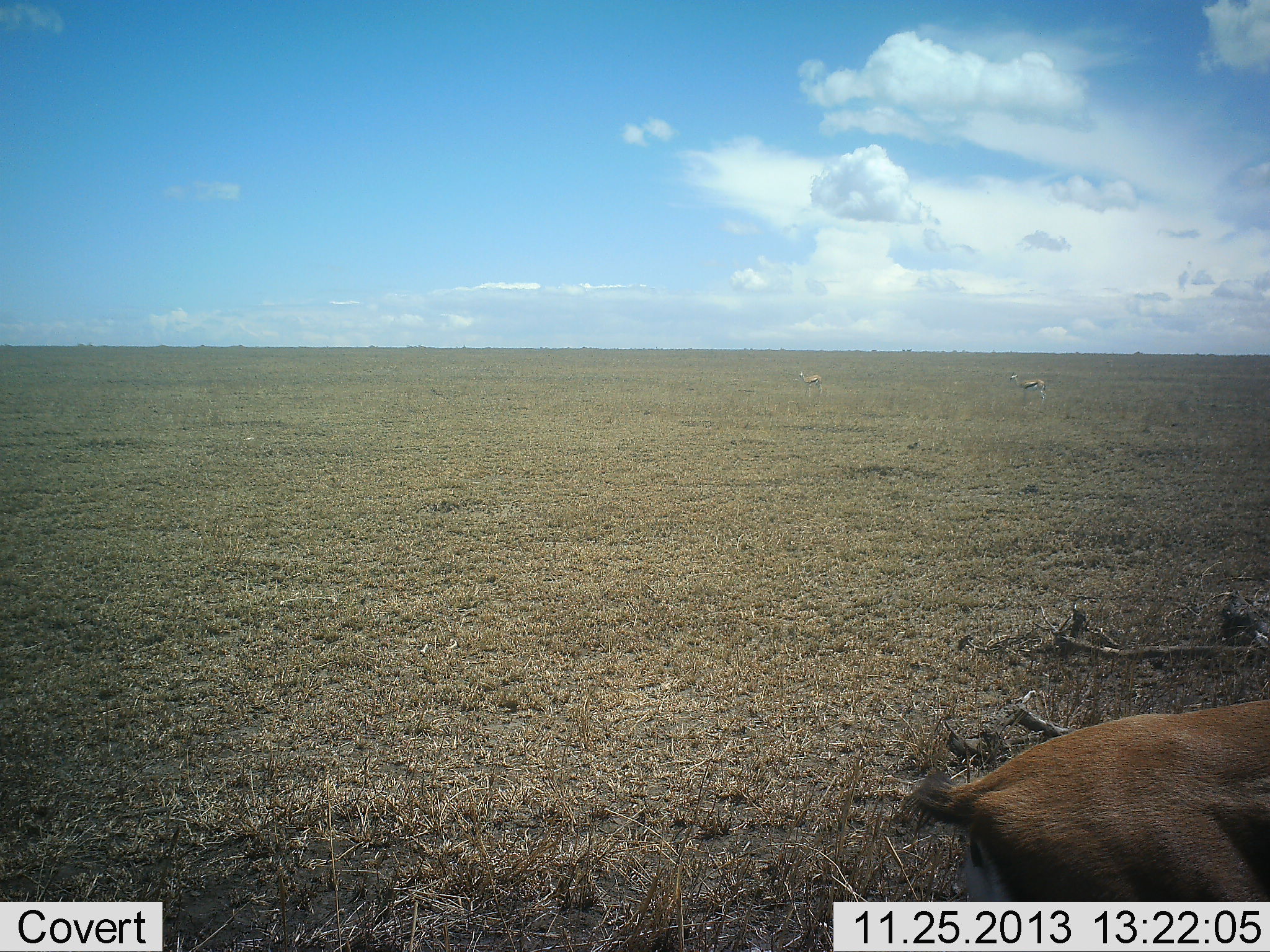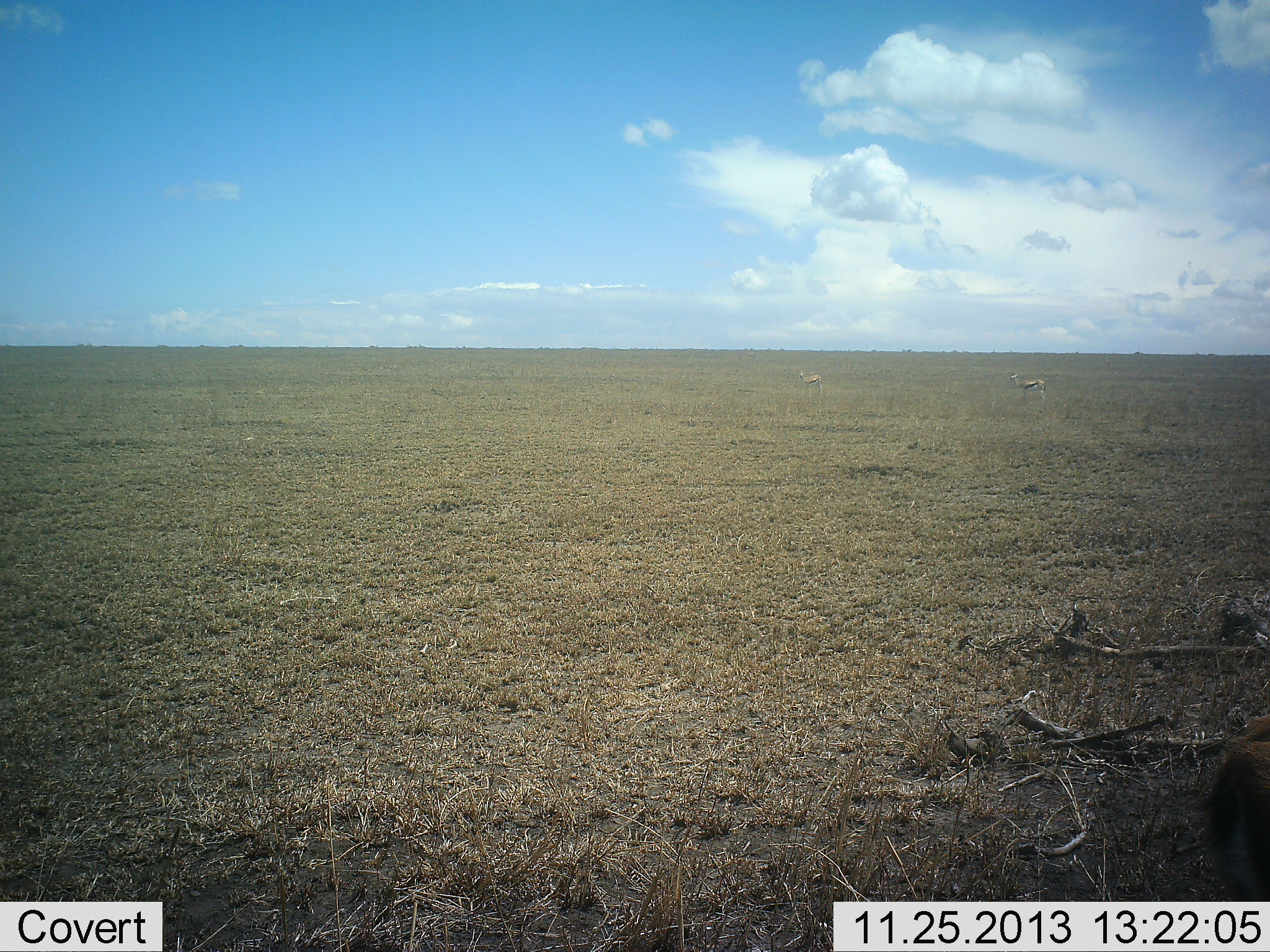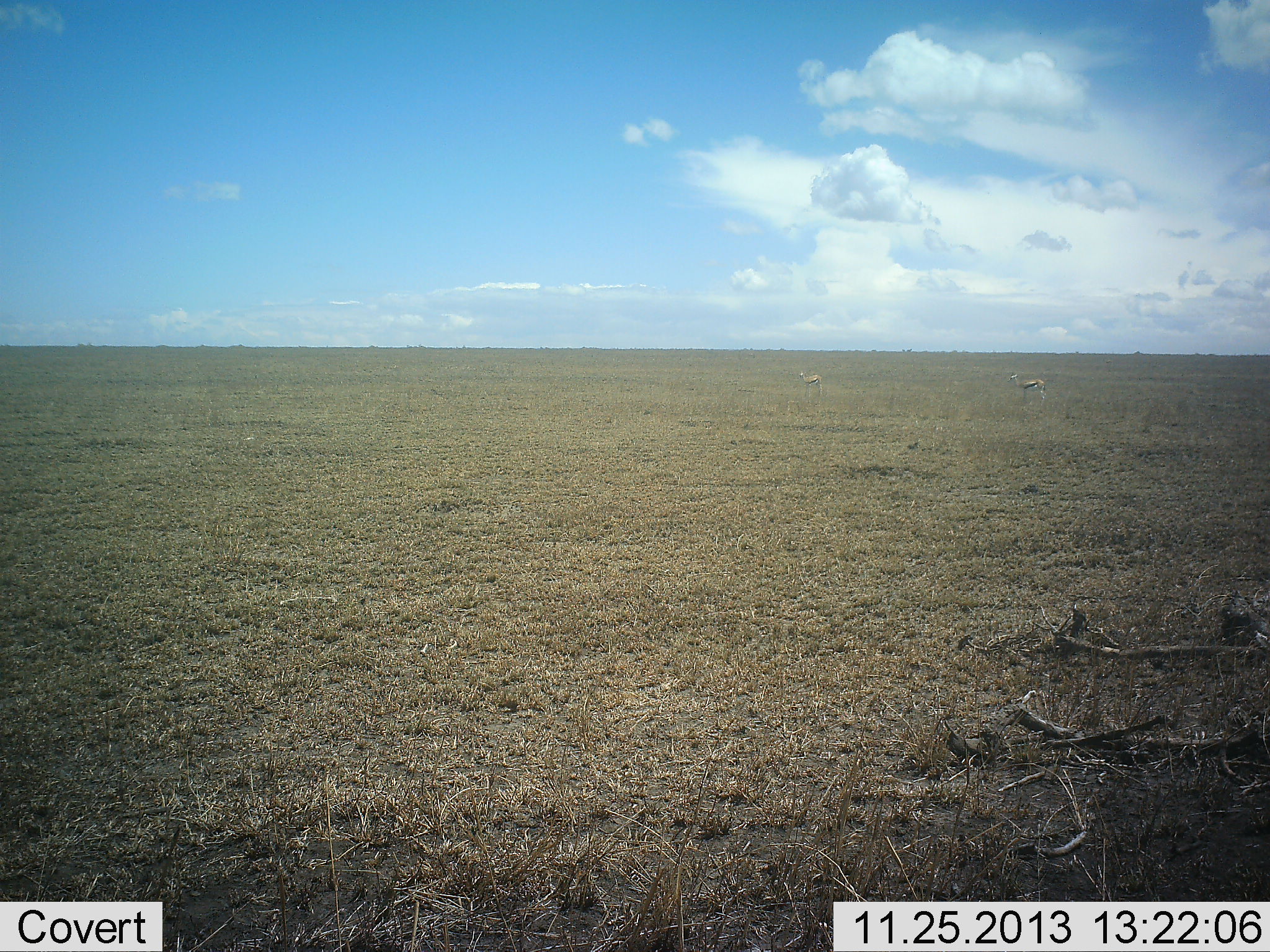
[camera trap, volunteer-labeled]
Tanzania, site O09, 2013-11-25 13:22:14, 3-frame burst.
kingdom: Animalia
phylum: Chordata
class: Mammalia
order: Artiodactyla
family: Bovidae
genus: Eudorcas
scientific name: Eudorcas thomsonii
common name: thomson's gazelle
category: gazellethomsons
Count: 3.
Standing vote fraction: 67%.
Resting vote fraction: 0%.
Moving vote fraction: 89%.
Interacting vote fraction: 0%.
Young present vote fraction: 0%.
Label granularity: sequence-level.